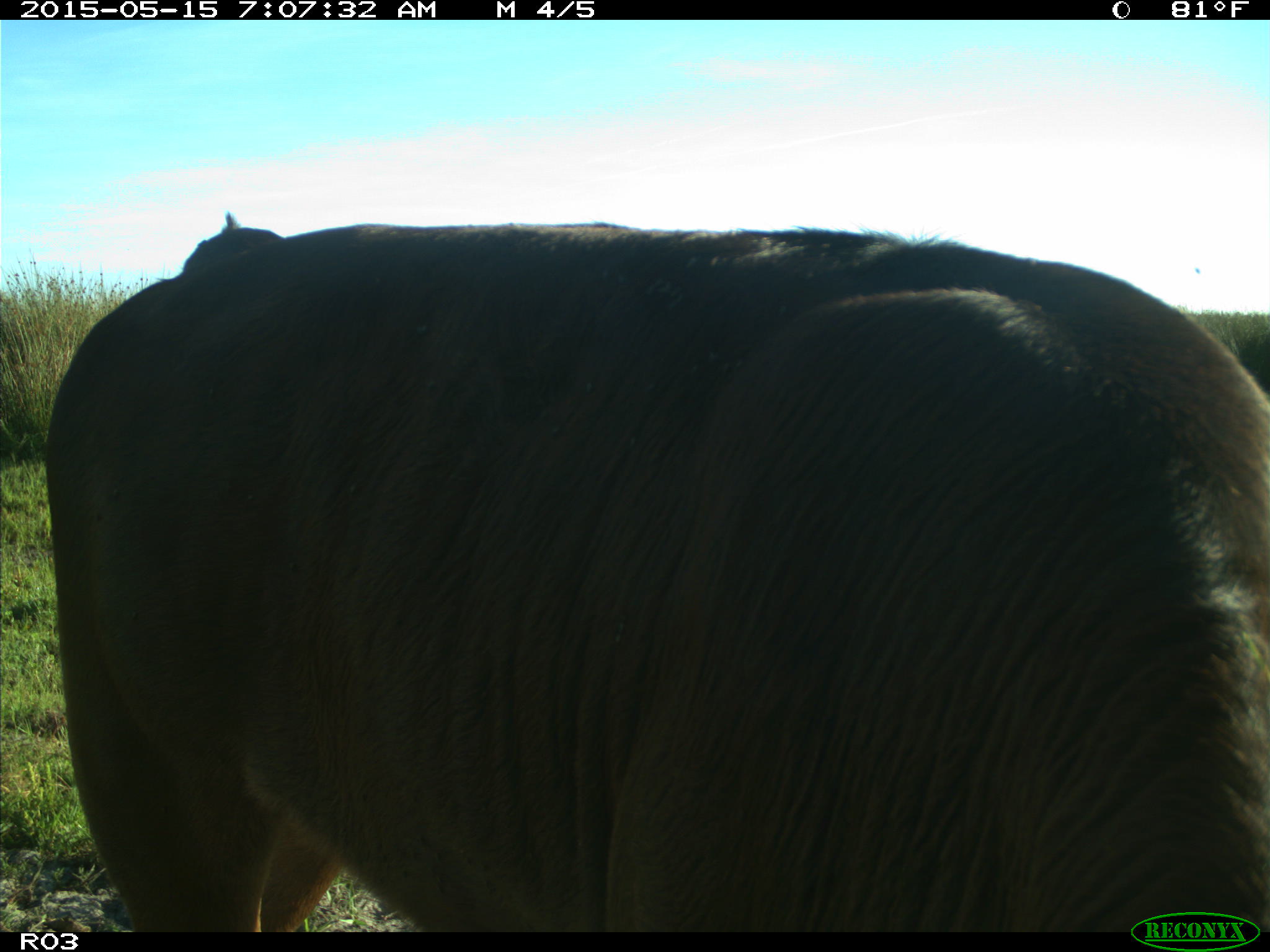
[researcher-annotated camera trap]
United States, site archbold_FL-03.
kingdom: Animalia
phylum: Chordata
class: Mammalia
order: Artiodactyla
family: Bovidae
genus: Bos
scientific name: Bos taurus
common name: domestic cow